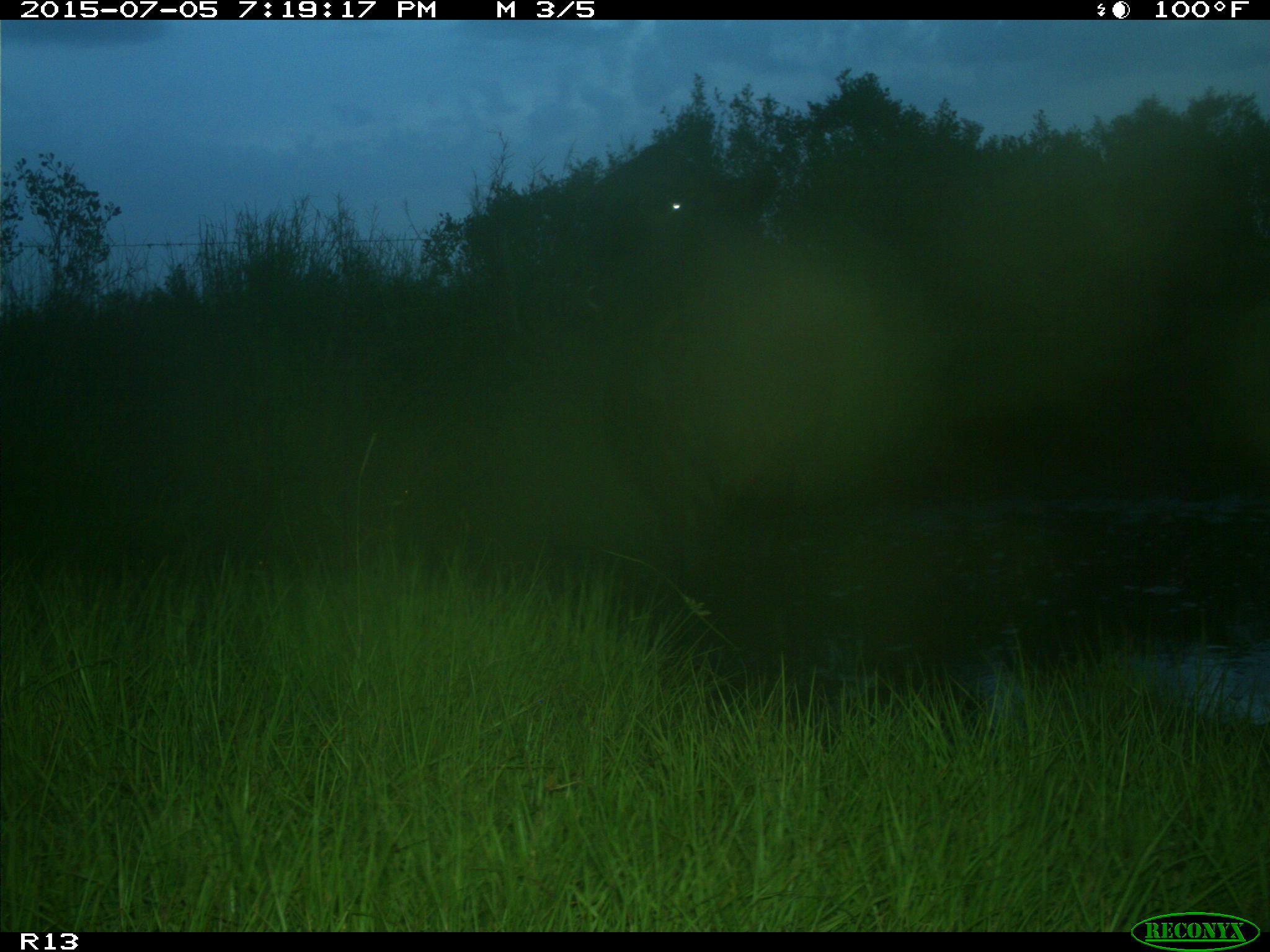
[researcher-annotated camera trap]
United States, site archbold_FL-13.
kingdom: Animalia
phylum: Chordata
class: Mammalia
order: Artiodactyla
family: Bovidae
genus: Bos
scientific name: Bos taurus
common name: domestic cow